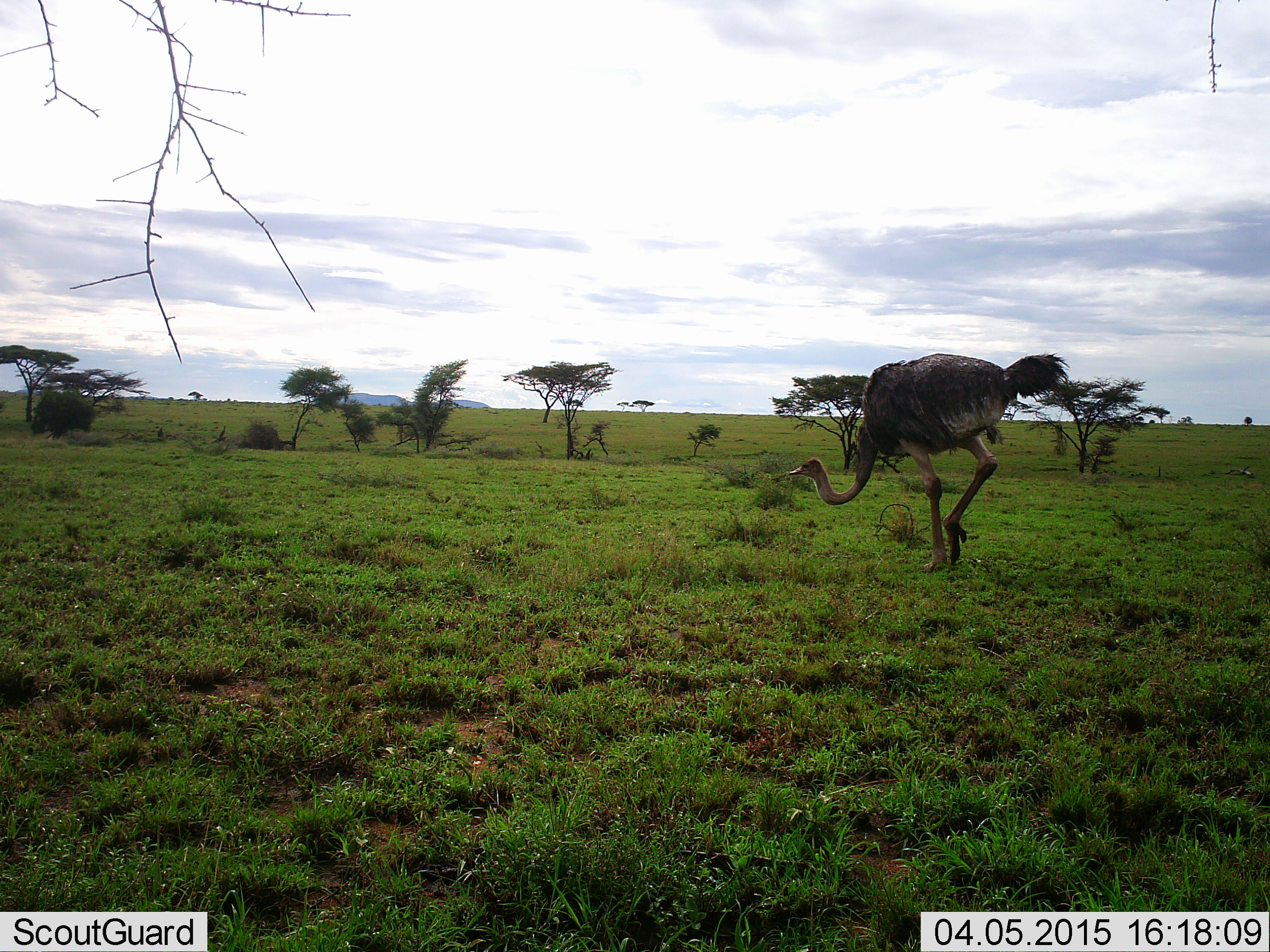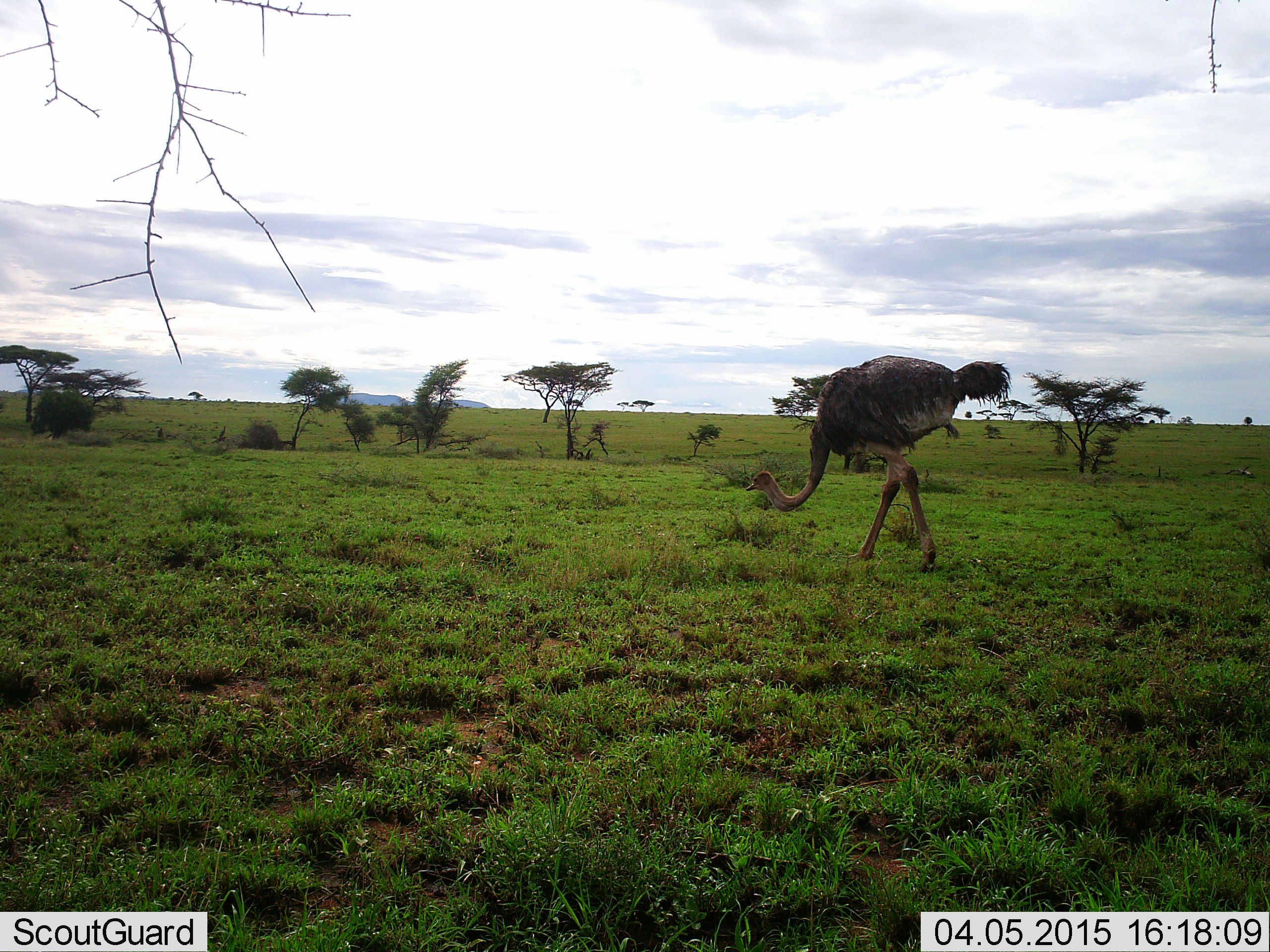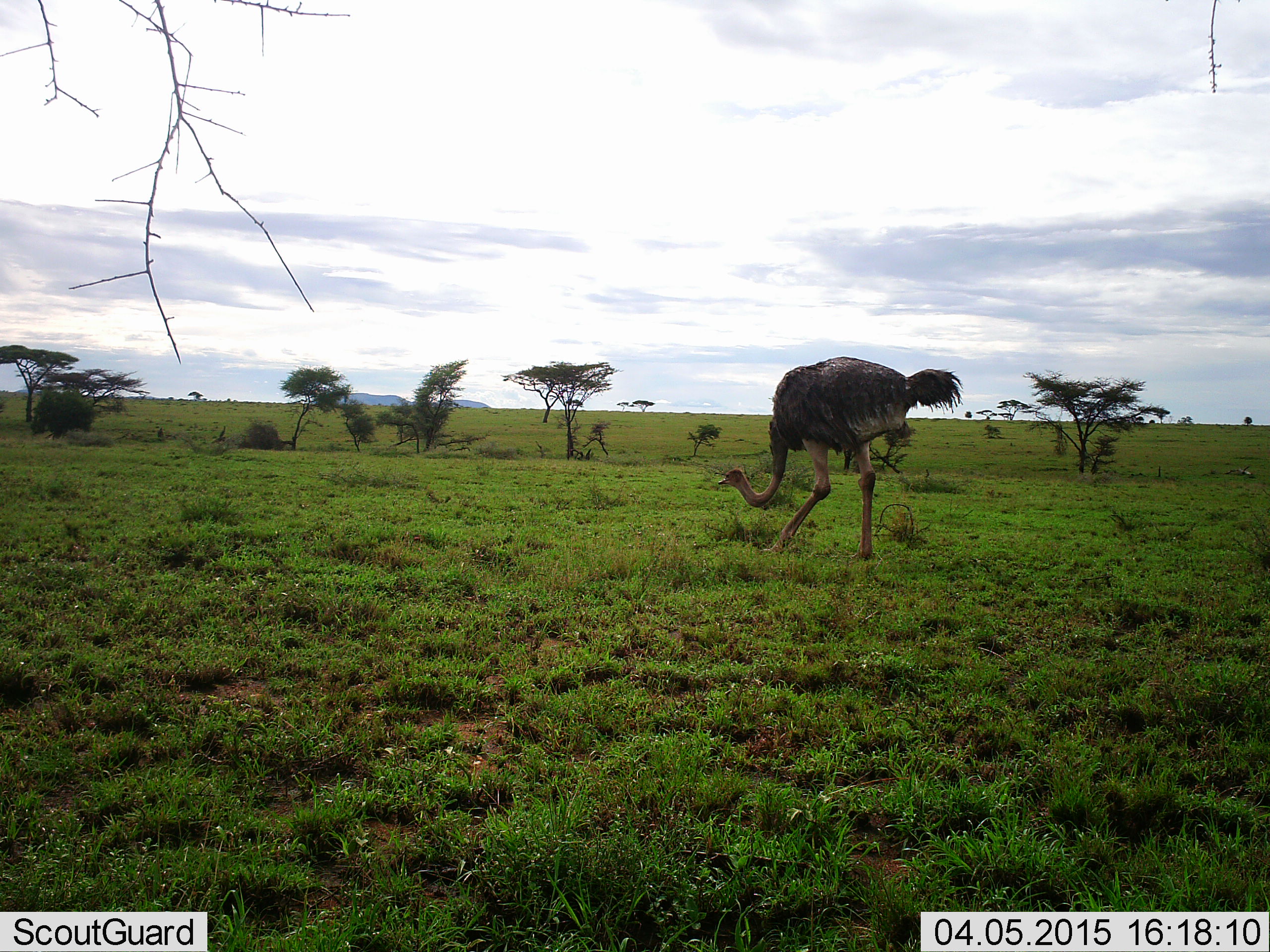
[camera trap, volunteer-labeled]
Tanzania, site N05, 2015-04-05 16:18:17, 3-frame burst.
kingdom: Animalia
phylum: Chordata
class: Aves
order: Struthioniformes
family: Struthionidae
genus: Struthio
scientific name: Struthio camelus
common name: ostrich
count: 1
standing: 0%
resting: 0%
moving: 90%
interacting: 0%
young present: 0%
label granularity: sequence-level